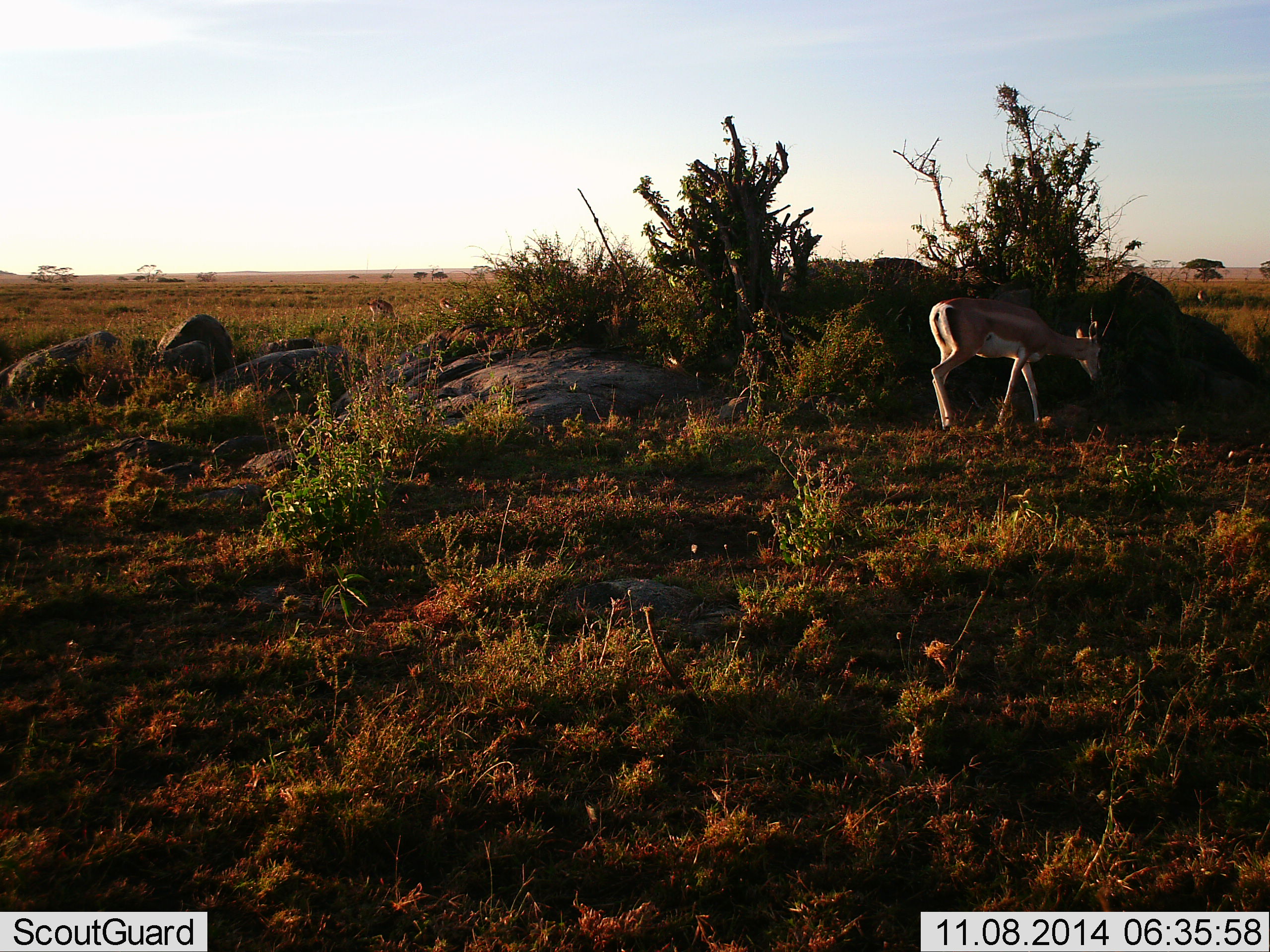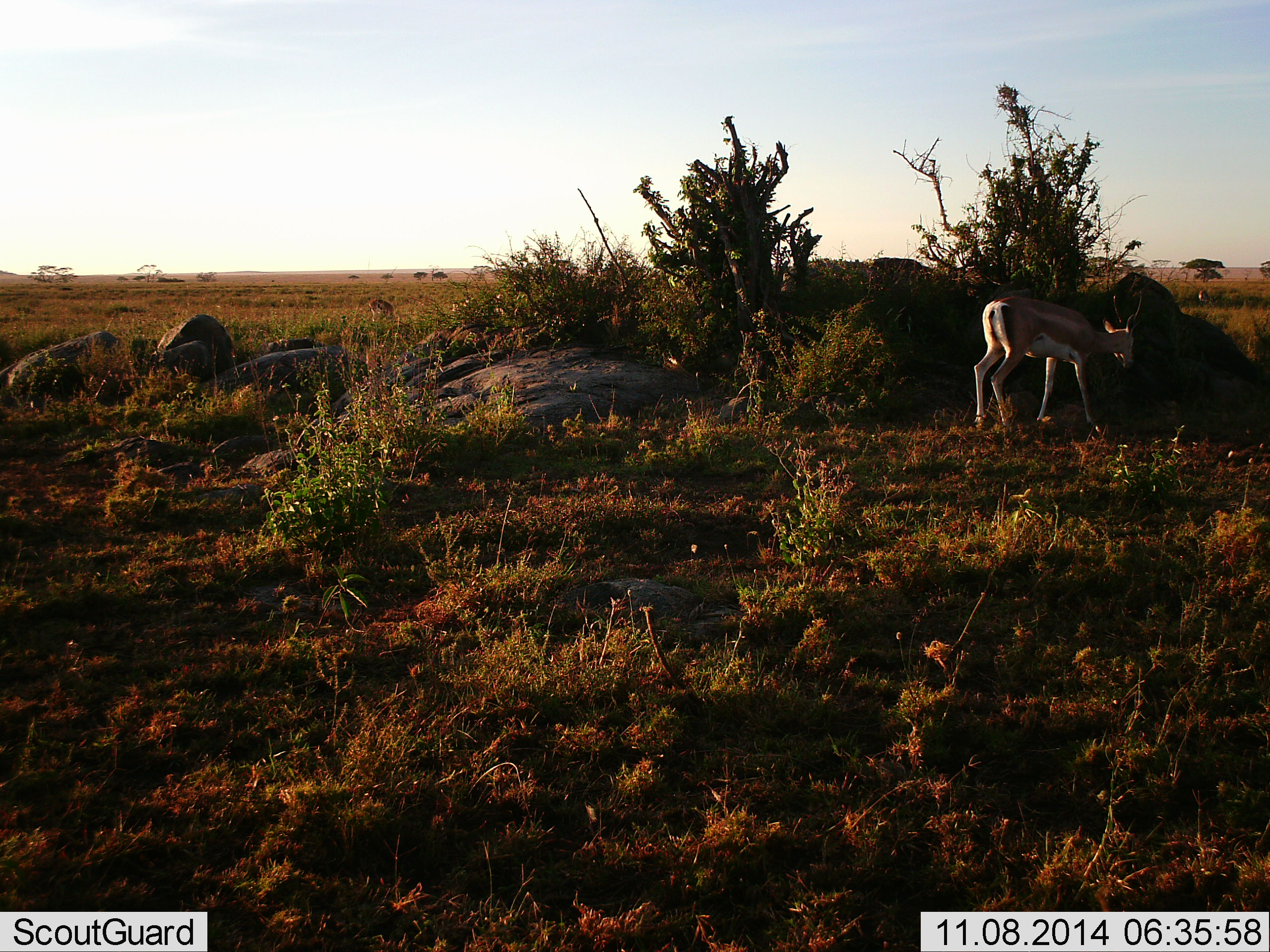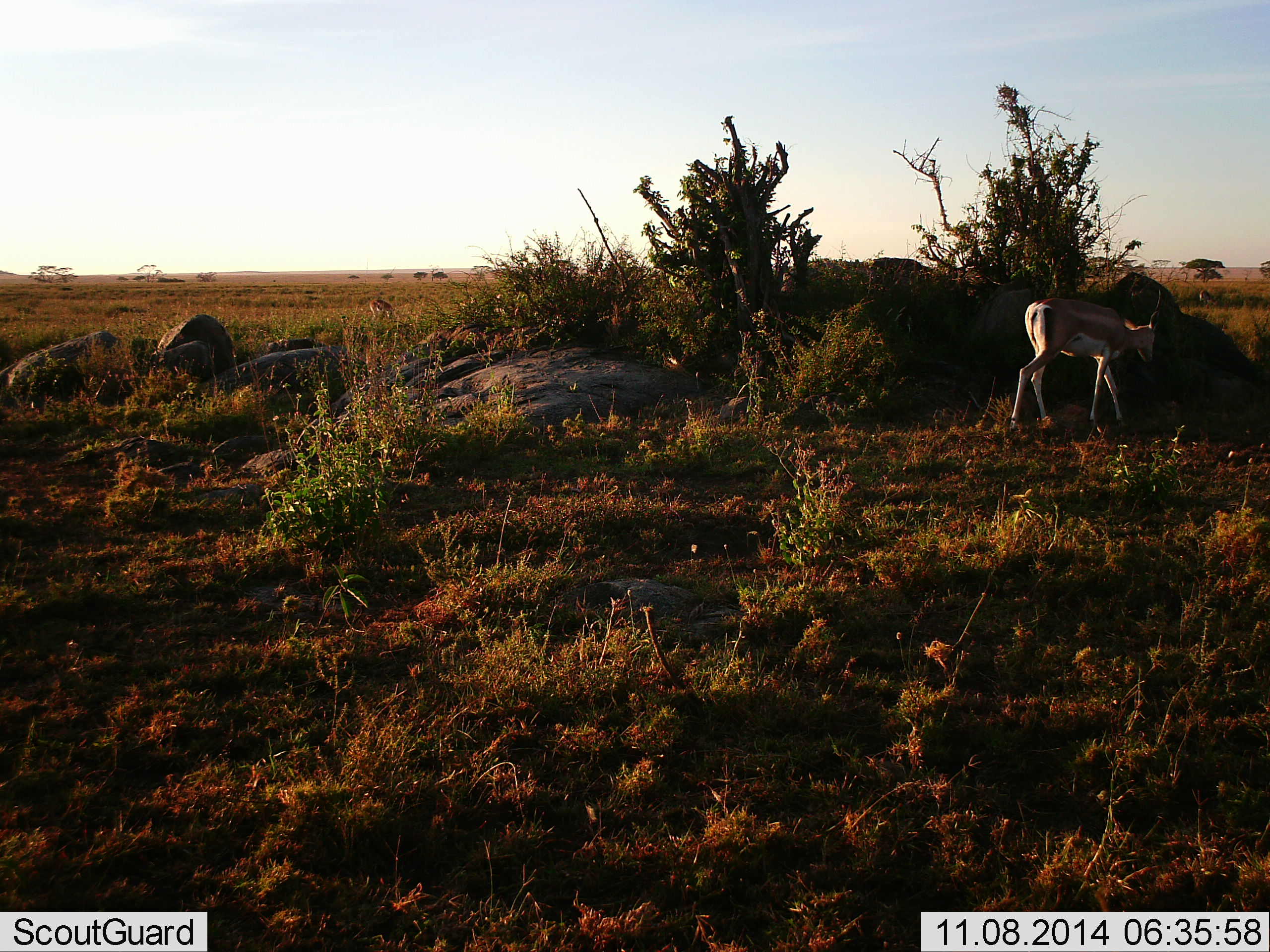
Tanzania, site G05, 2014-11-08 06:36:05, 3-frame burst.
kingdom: Animalia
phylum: Chordata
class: Mammalia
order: Artiodactyla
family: Bovidae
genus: Nanger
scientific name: Nanger granti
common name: grant's gazelle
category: gazellegrants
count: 1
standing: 45%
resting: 0%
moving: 64%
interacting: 0%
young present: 0%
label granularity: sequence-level